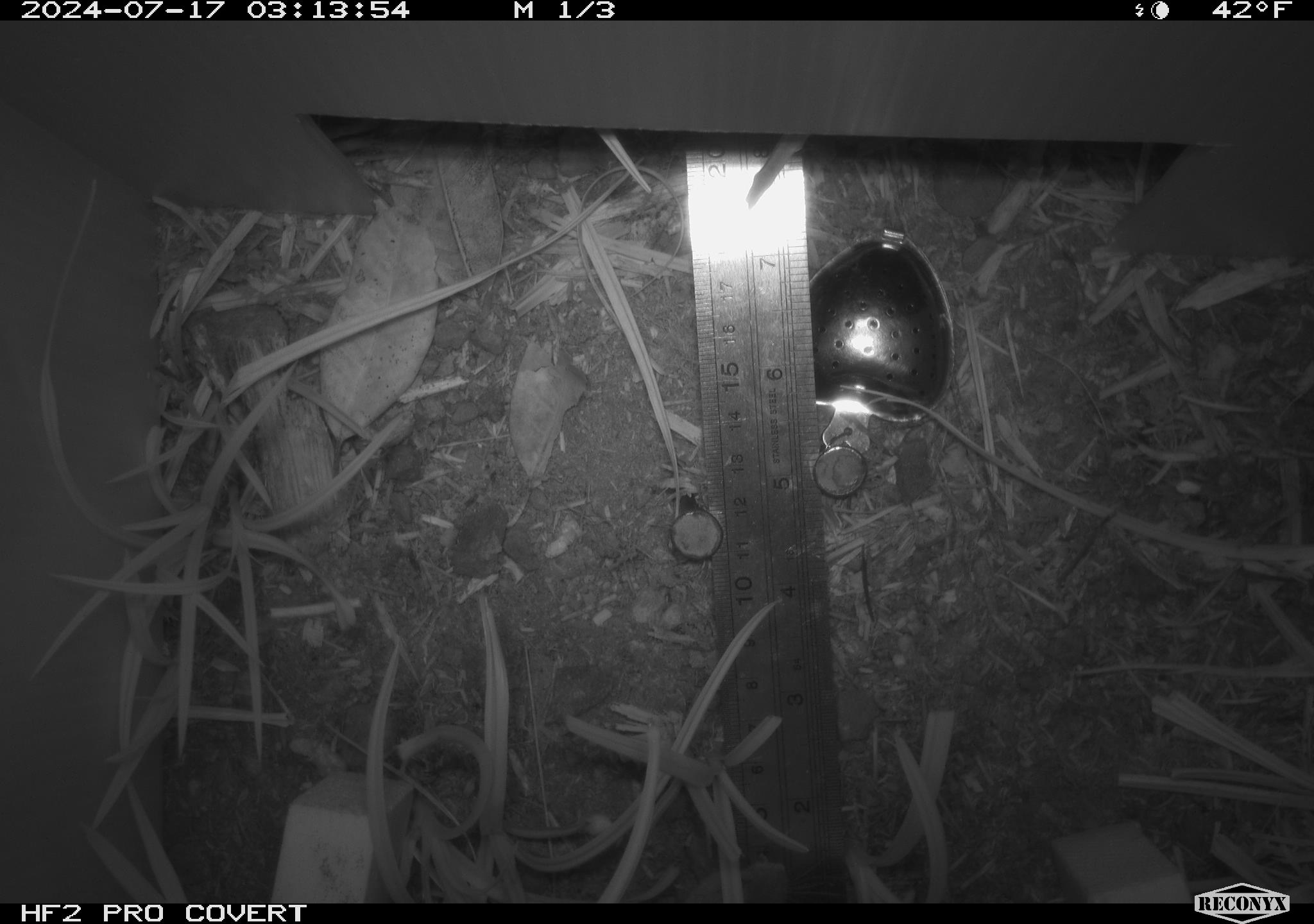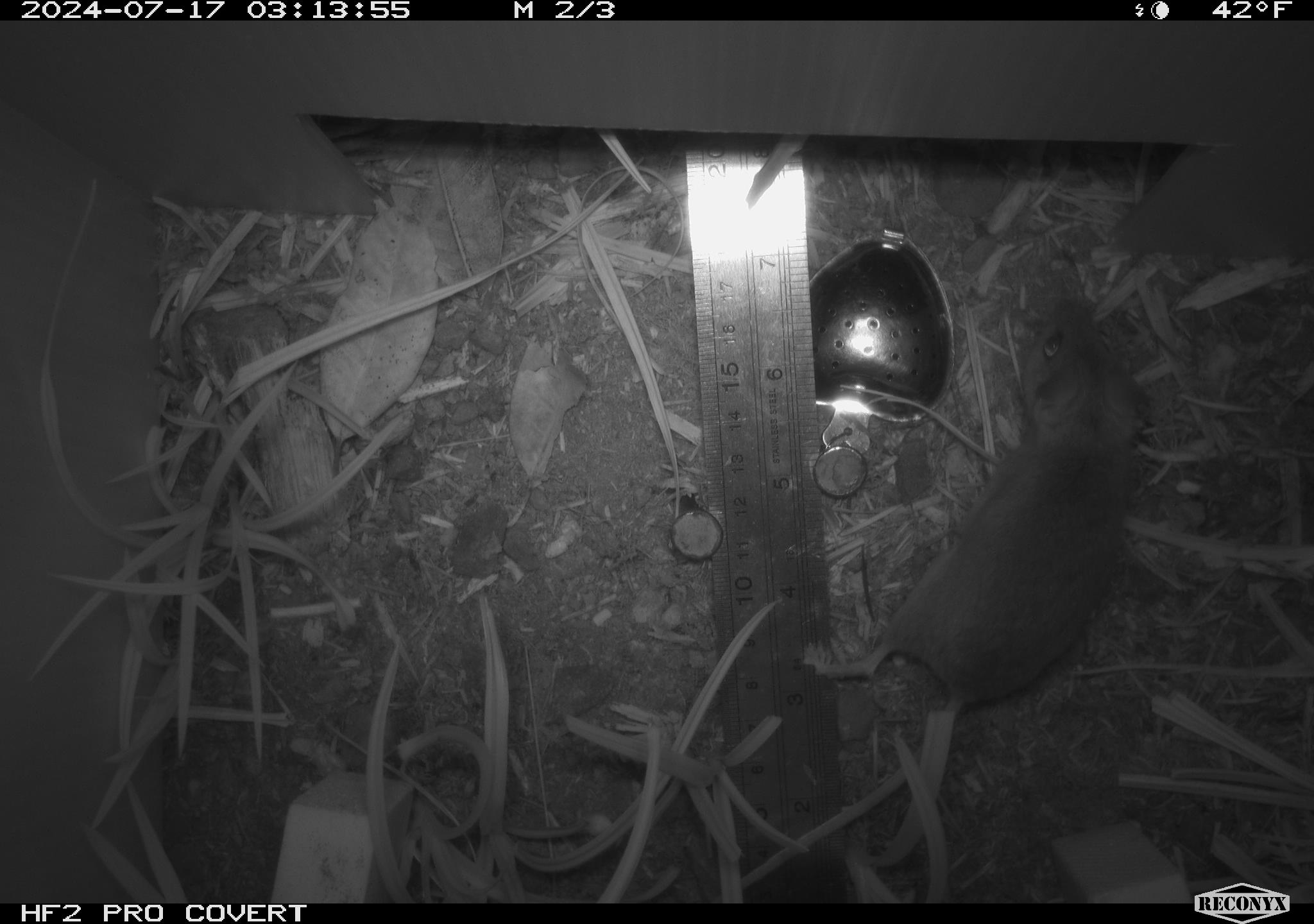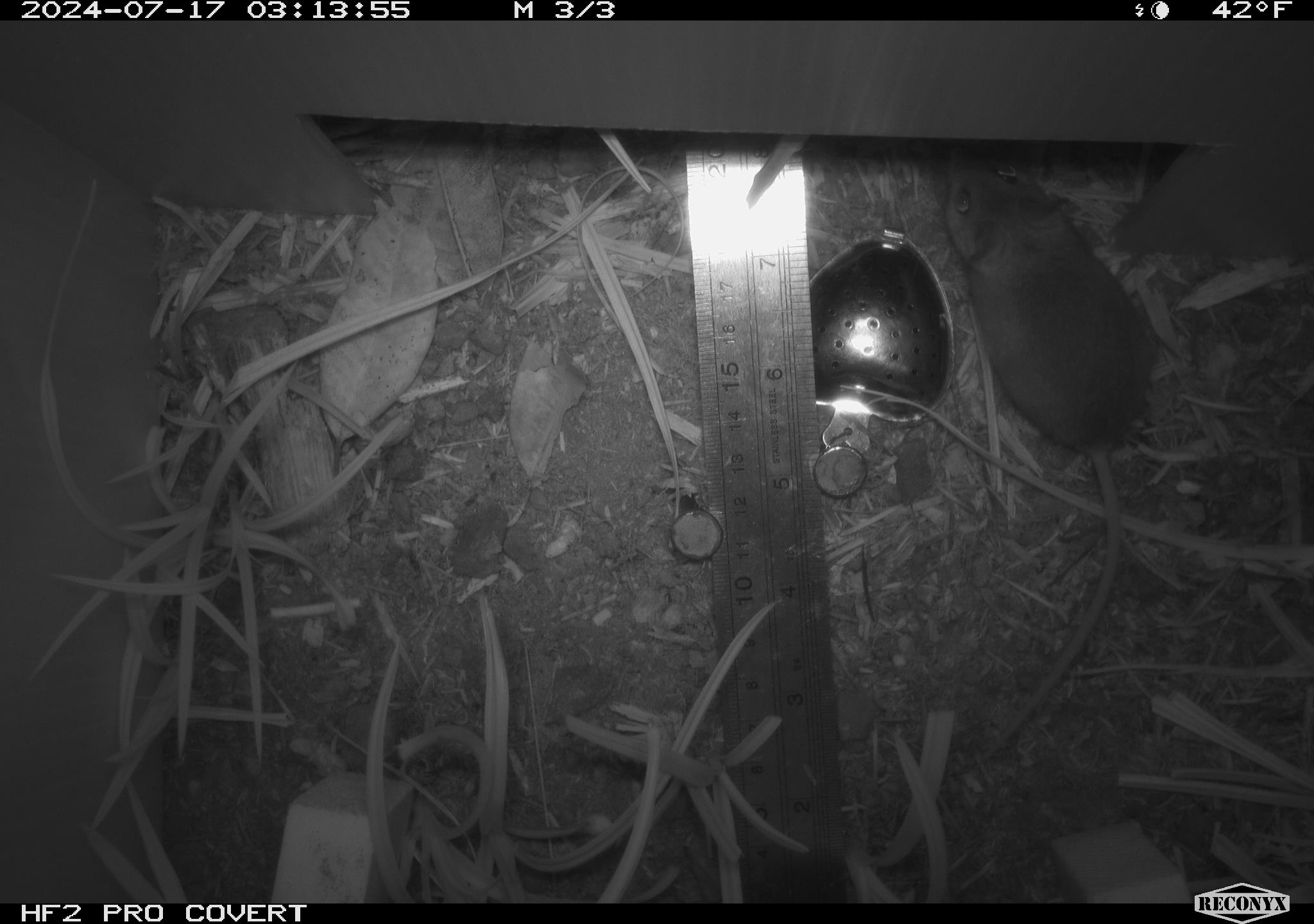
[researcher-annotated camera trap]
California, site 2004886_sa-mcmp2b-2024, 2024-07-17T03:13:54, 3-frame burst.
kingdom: Animalia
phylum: Chordata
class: Mammalia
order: Rodentia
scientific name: Rodentia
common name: mouse species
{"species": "mouse species (Rodentia)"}